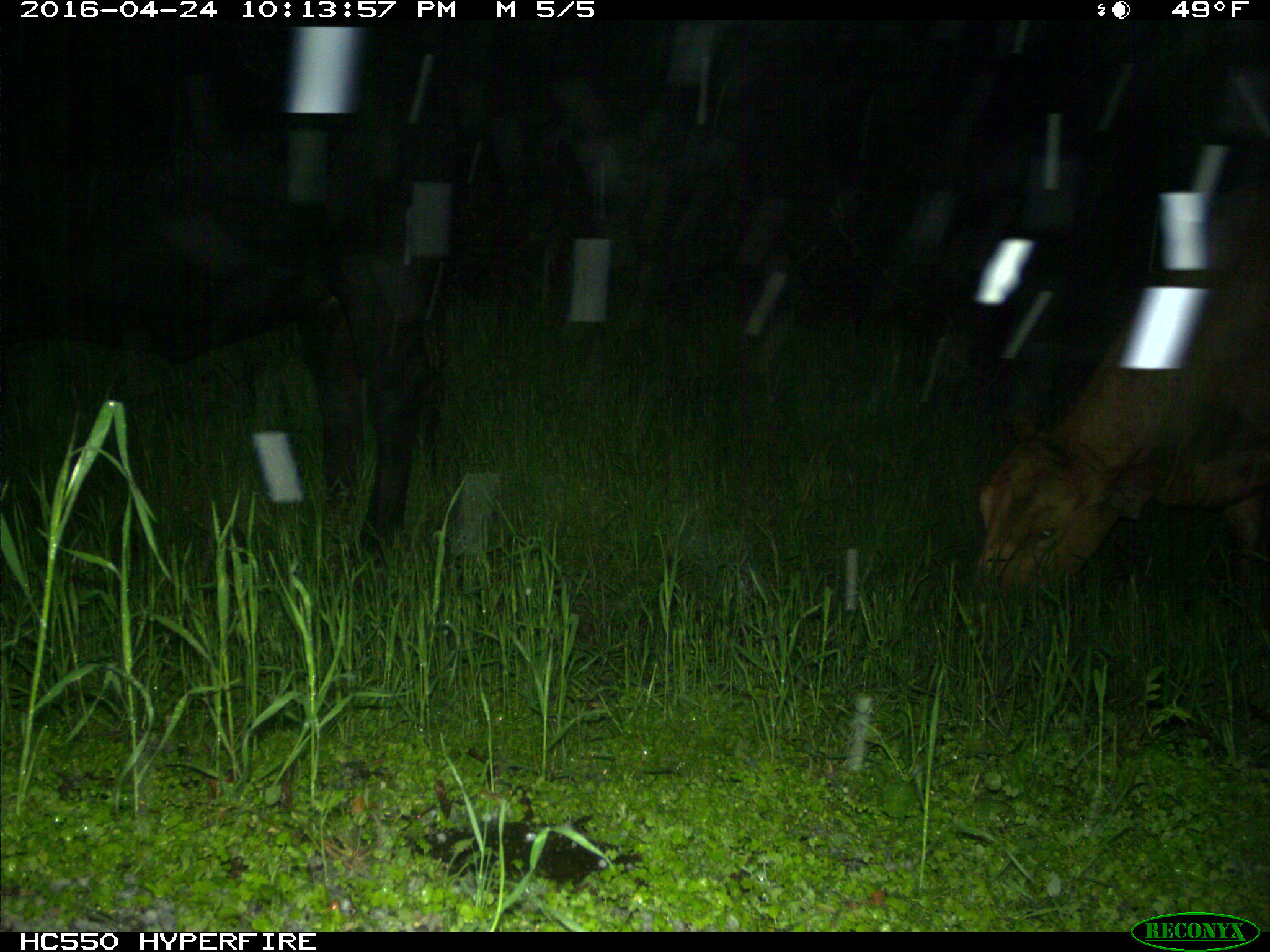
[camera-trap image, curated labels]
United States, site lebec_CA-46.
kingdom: Animalia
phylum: Chordata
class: Mammalia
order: Artiodactyla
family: Bovidae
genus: Bos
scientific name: Bos taurus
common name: domestic cow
Bos taurus (domestic cow).